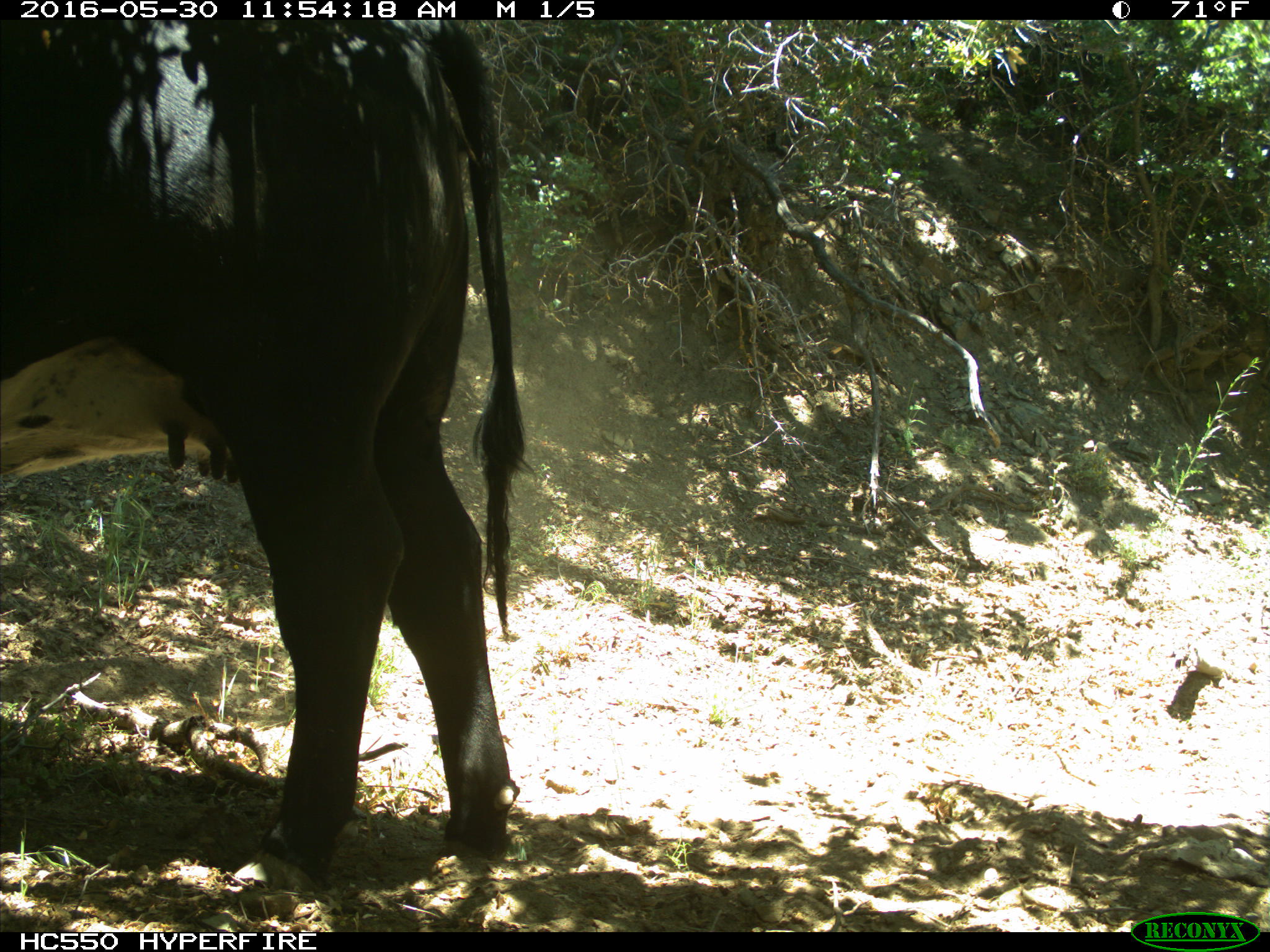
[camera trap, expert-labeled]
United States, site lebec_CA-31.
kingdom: Animalia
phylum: Chordata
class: Mammalia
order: Artiodactyla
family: Bovidae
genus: Bos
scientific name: Bos taurus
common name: domestic cow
Bos taurus (domestic cow).